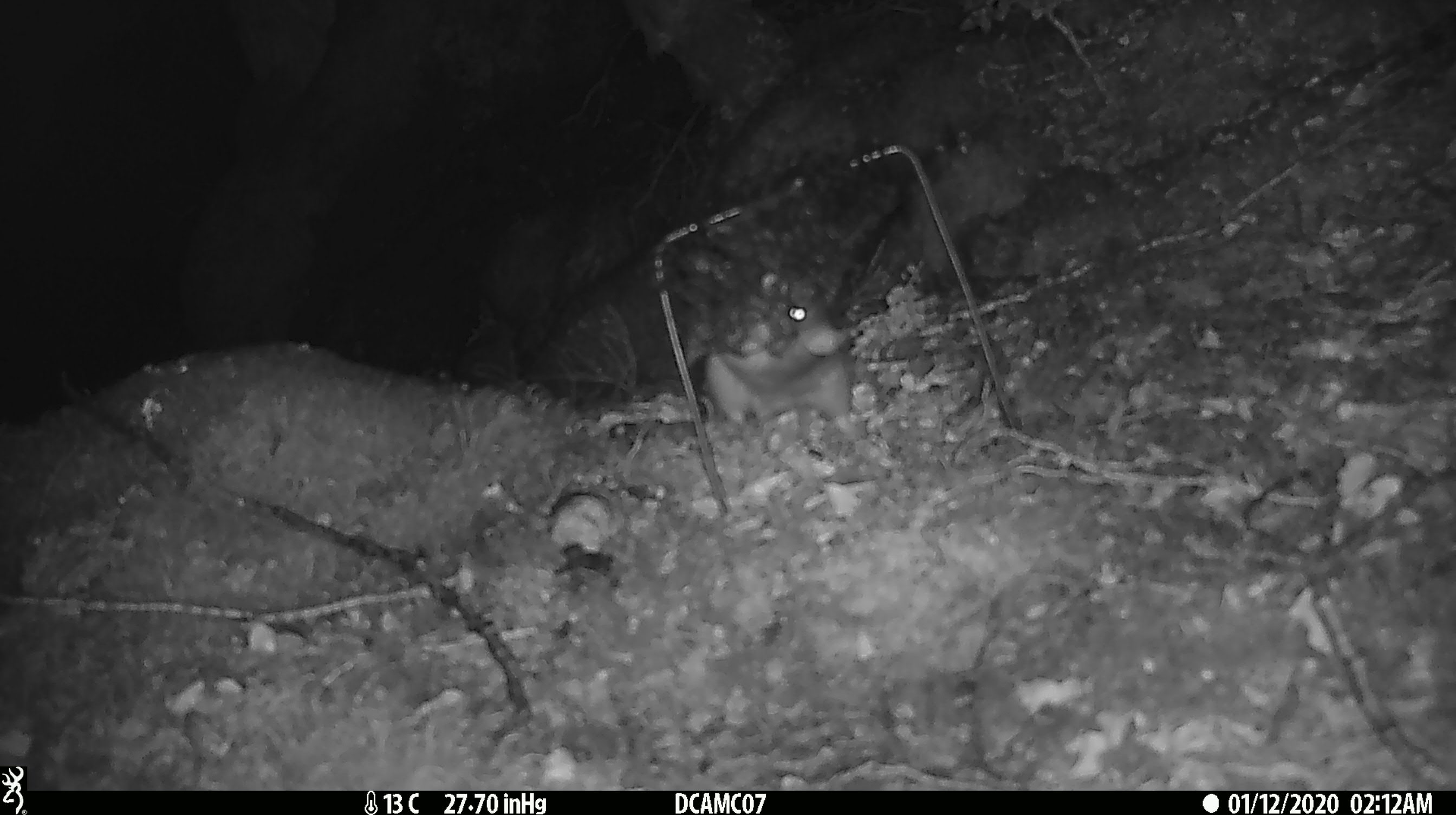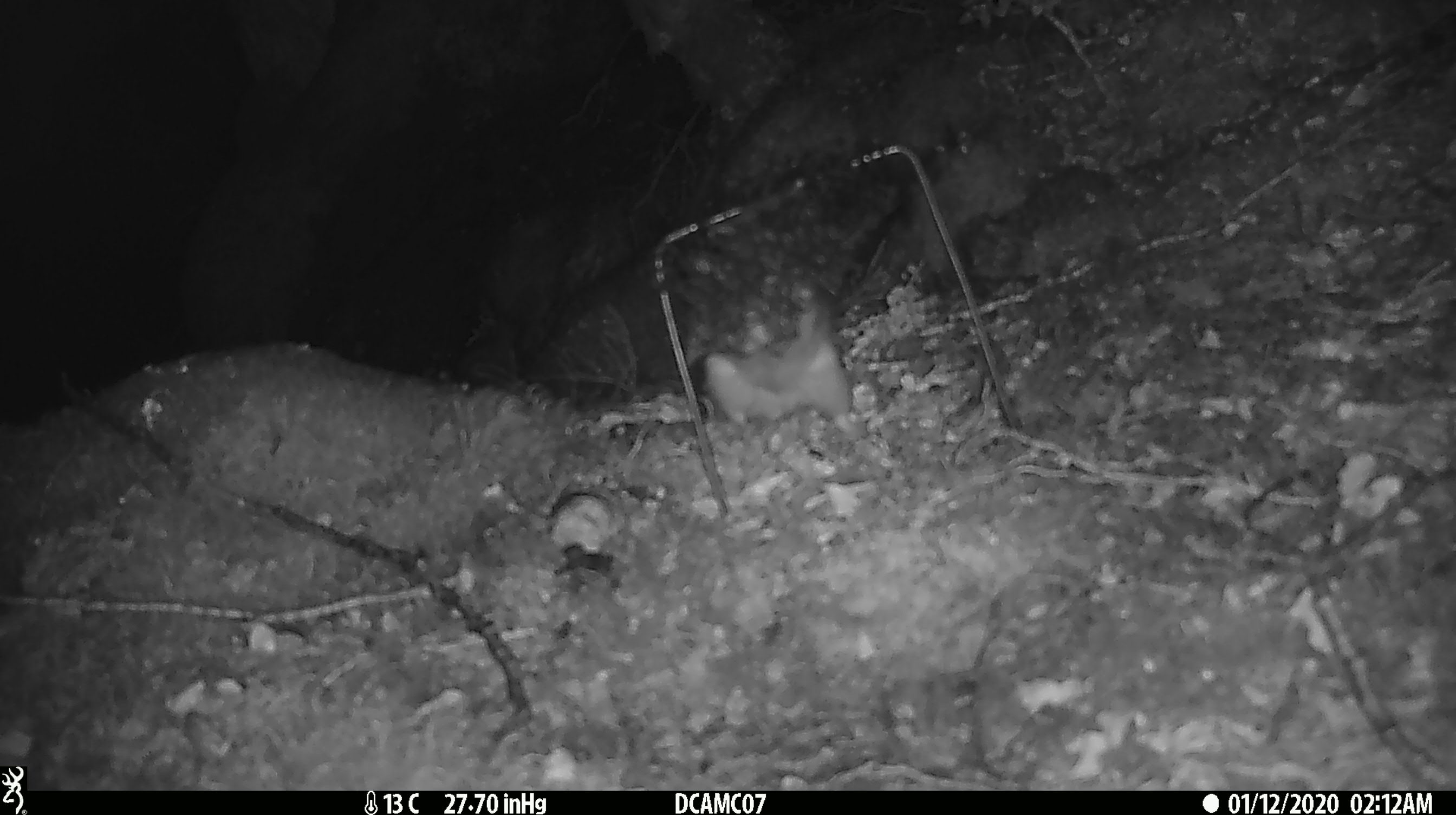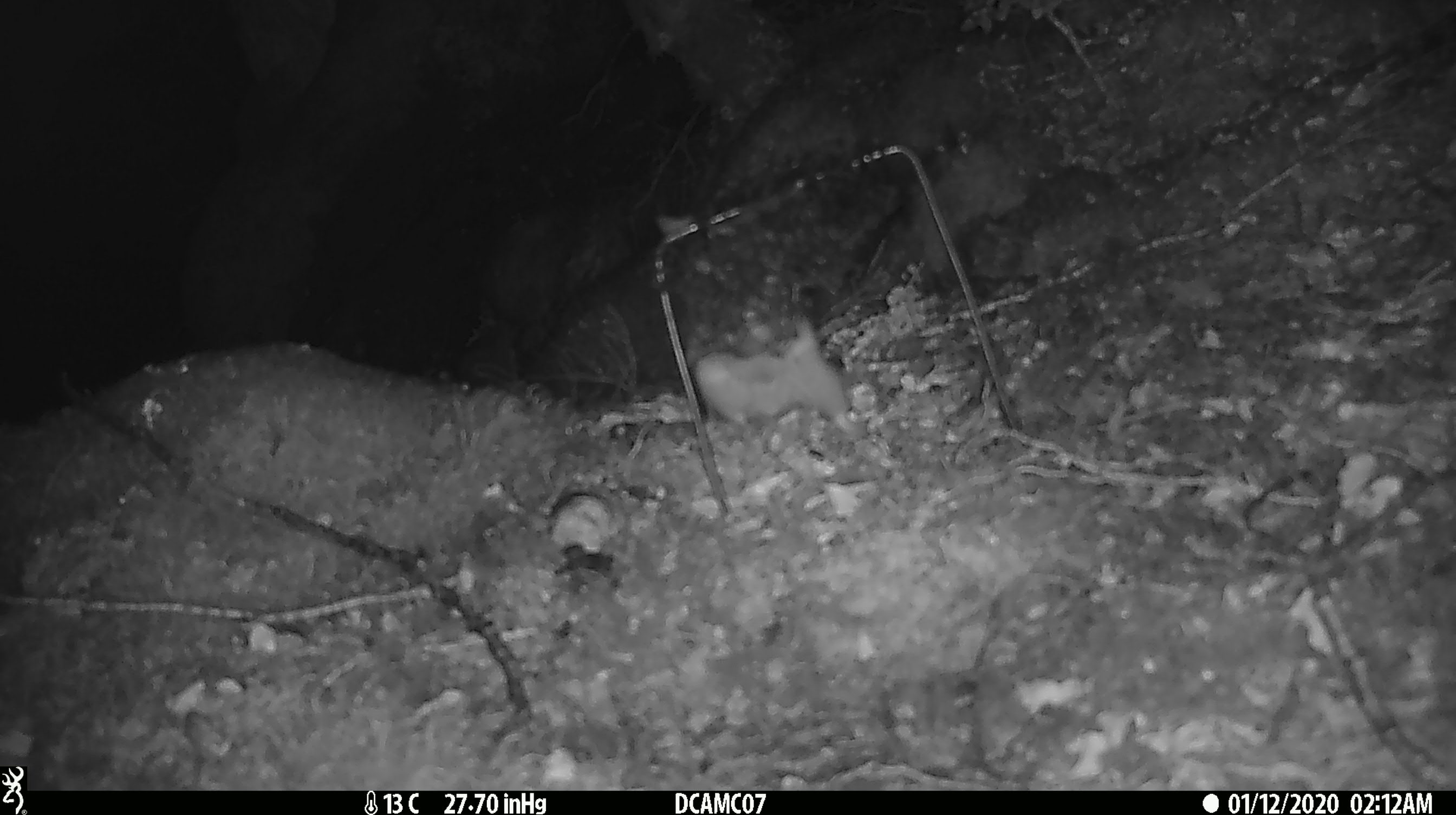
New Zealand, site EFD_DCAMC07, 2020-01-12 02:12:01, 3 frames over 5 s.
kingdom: Animalia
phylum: Chordata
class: Mammalia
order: Rodentia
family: Muridae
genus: Rattus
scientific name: Rattus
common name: rat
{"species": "rat (Rattus)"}